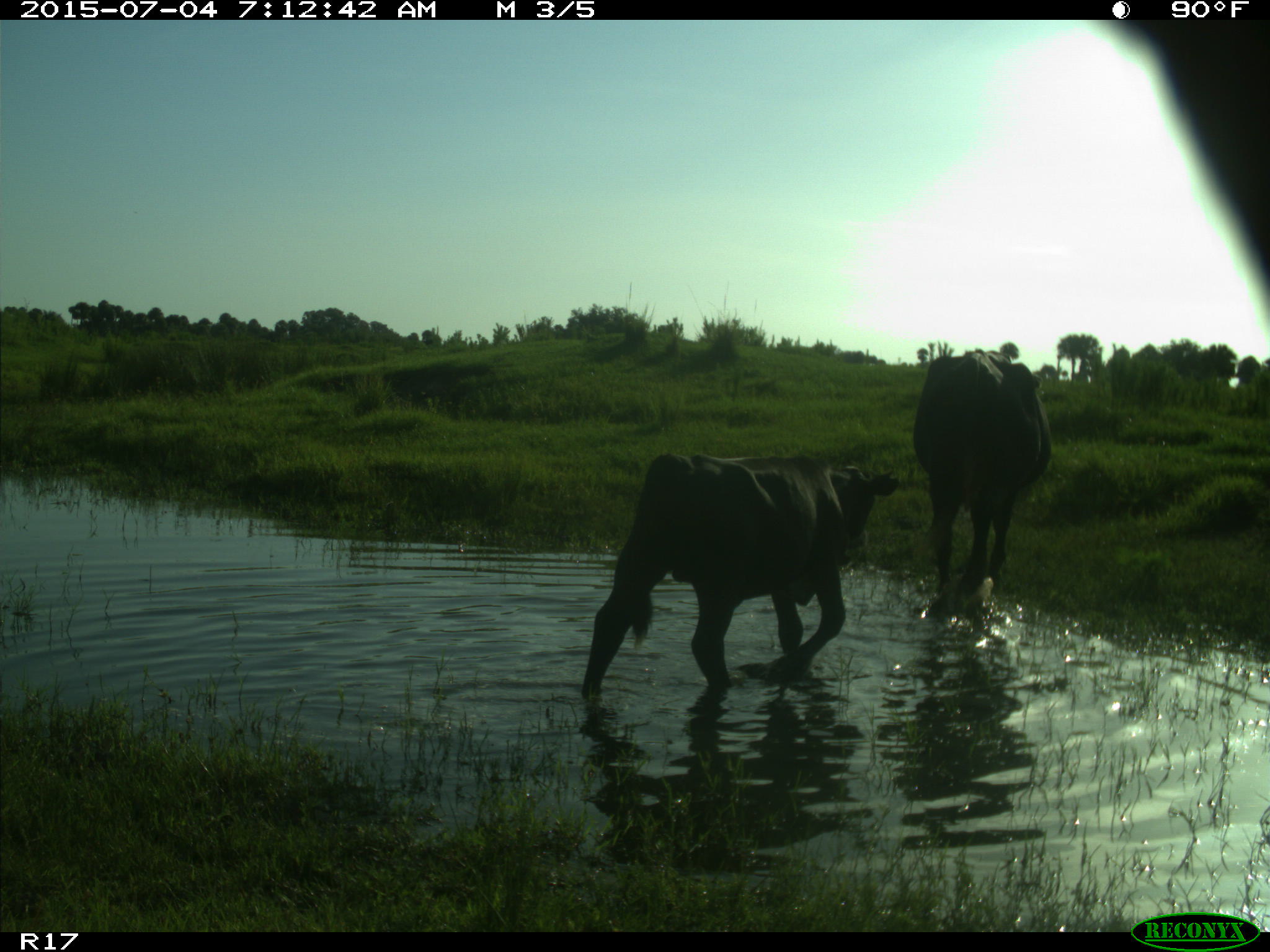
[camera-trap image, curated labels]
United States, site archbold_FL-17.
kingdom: Animalia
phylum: Chordata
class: Mammalia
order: Artiodactyla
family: Bovidae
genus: Bos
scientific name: Bos taurus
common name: domestic cow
Bos taurus (domestic cow).